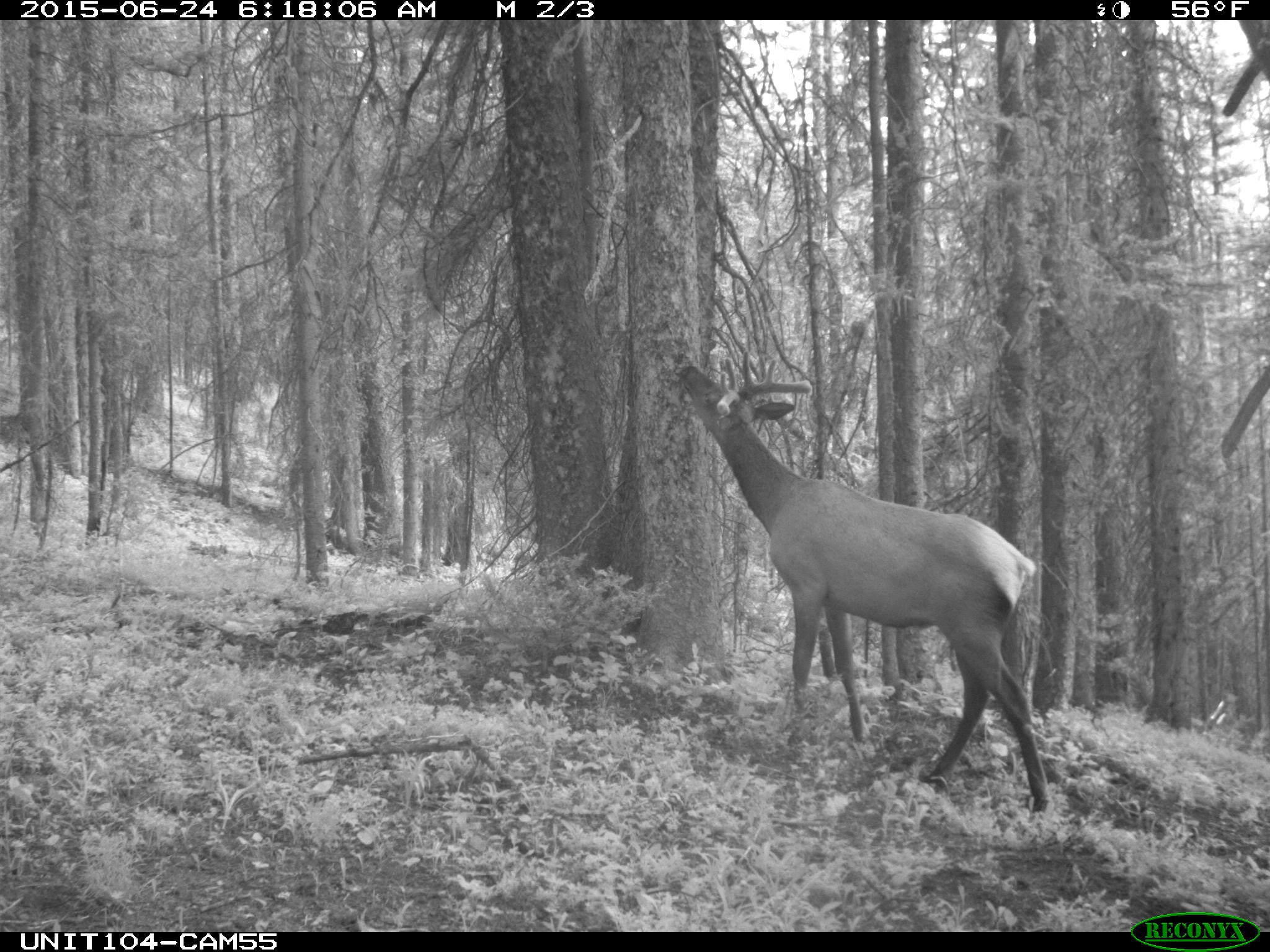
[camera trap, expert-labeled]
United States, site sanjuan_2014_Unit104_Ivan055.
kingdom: Animalia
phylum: Chordata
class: Mammalia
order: Artiodactyla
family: Cervidae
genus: Cervus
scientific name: Cervus elaphus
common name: red deer